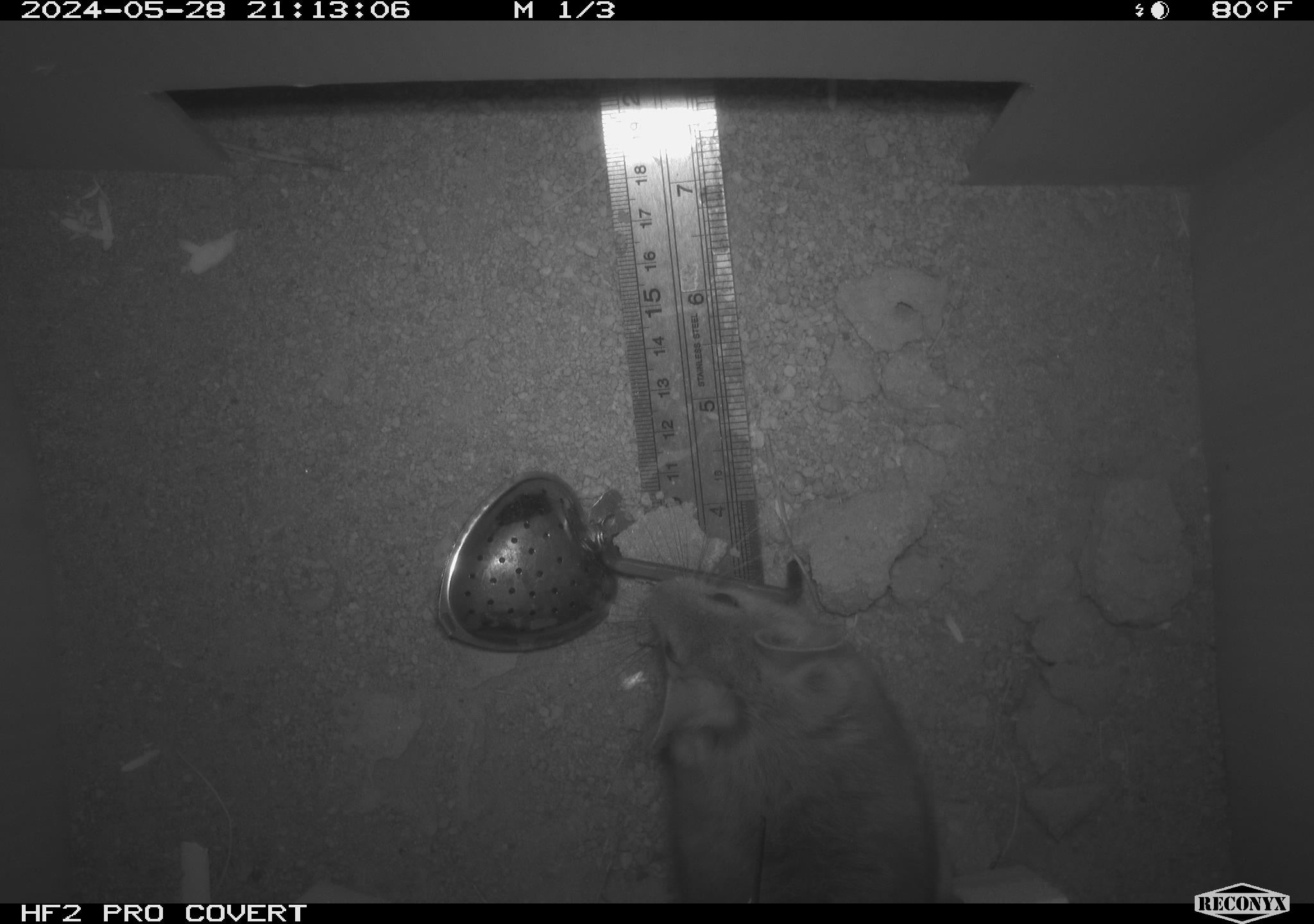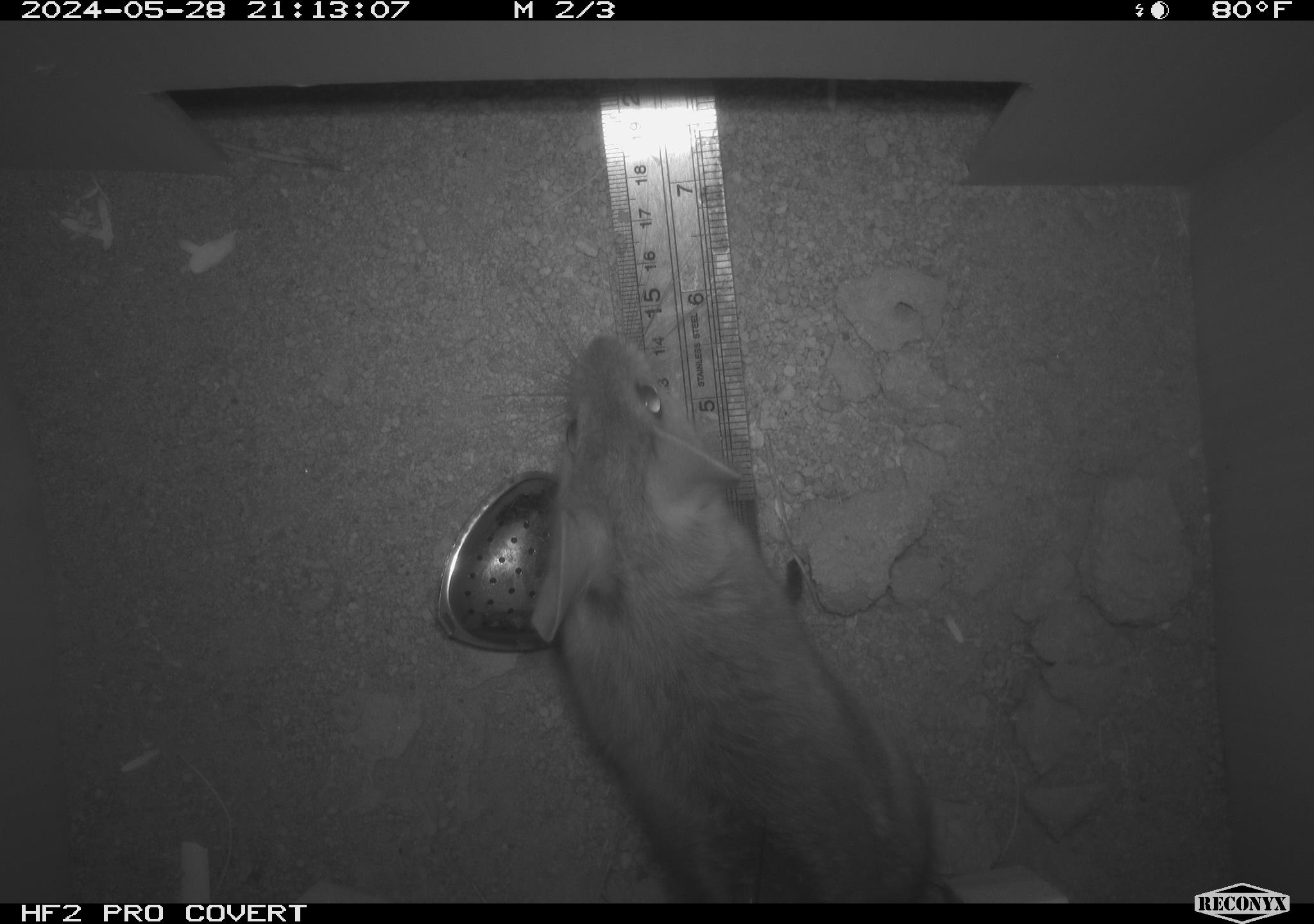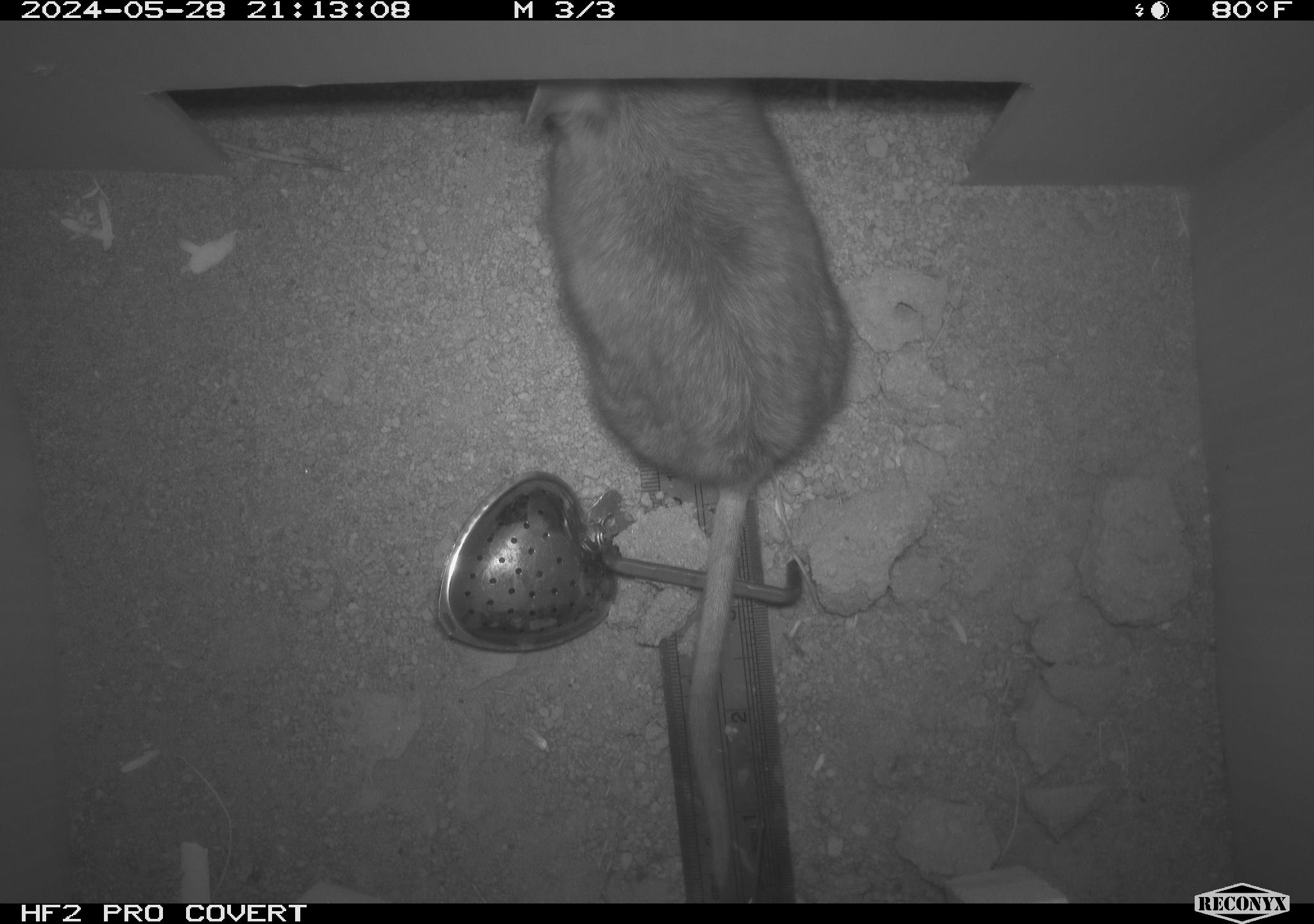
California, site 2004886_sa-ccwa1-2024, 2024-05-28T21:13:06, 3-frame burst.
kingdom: Animalia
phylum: Chordata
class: Mammalia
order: Rodentia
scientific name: Rodentia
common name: woodrat or rat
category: woodrat or rat species